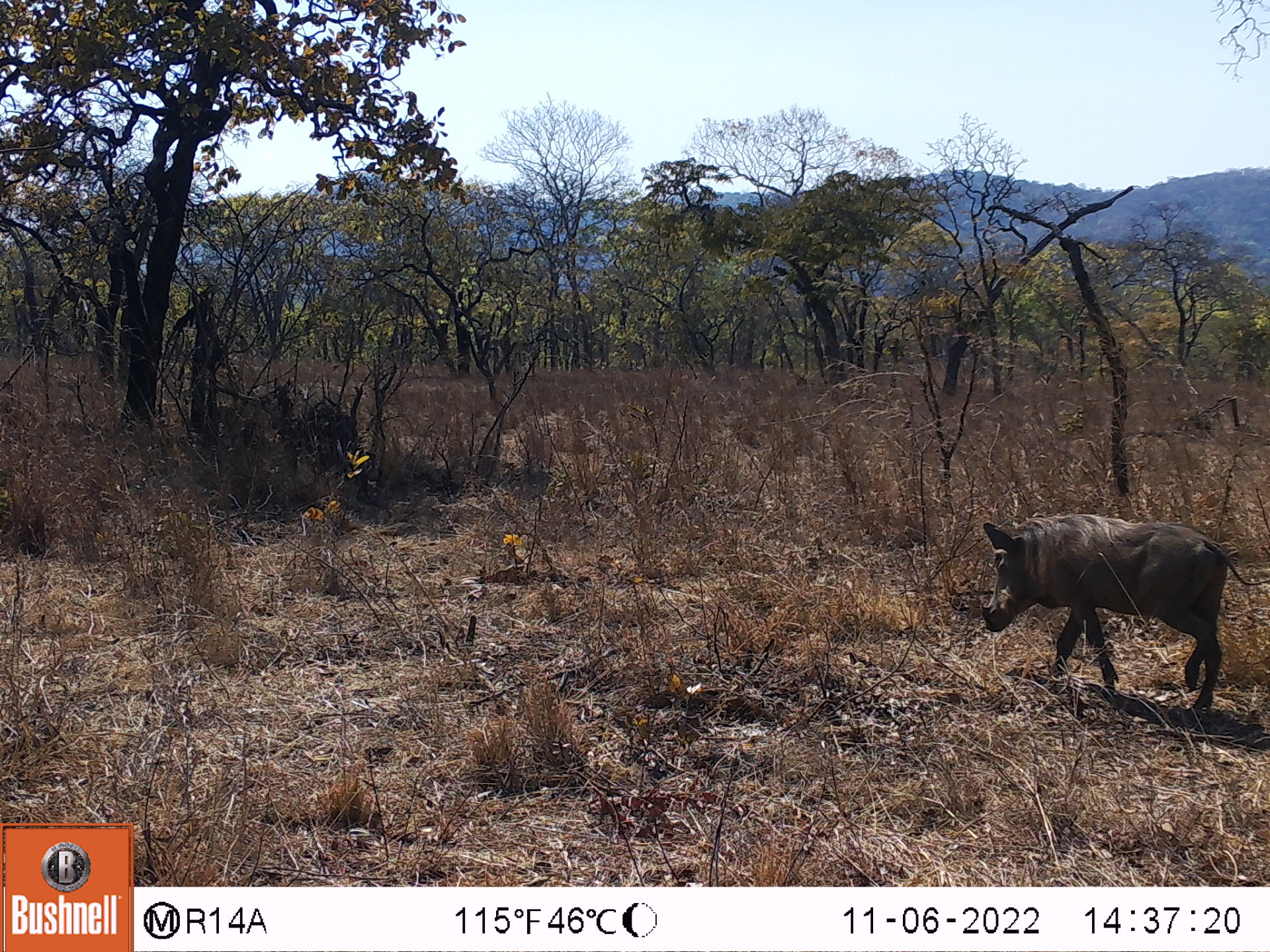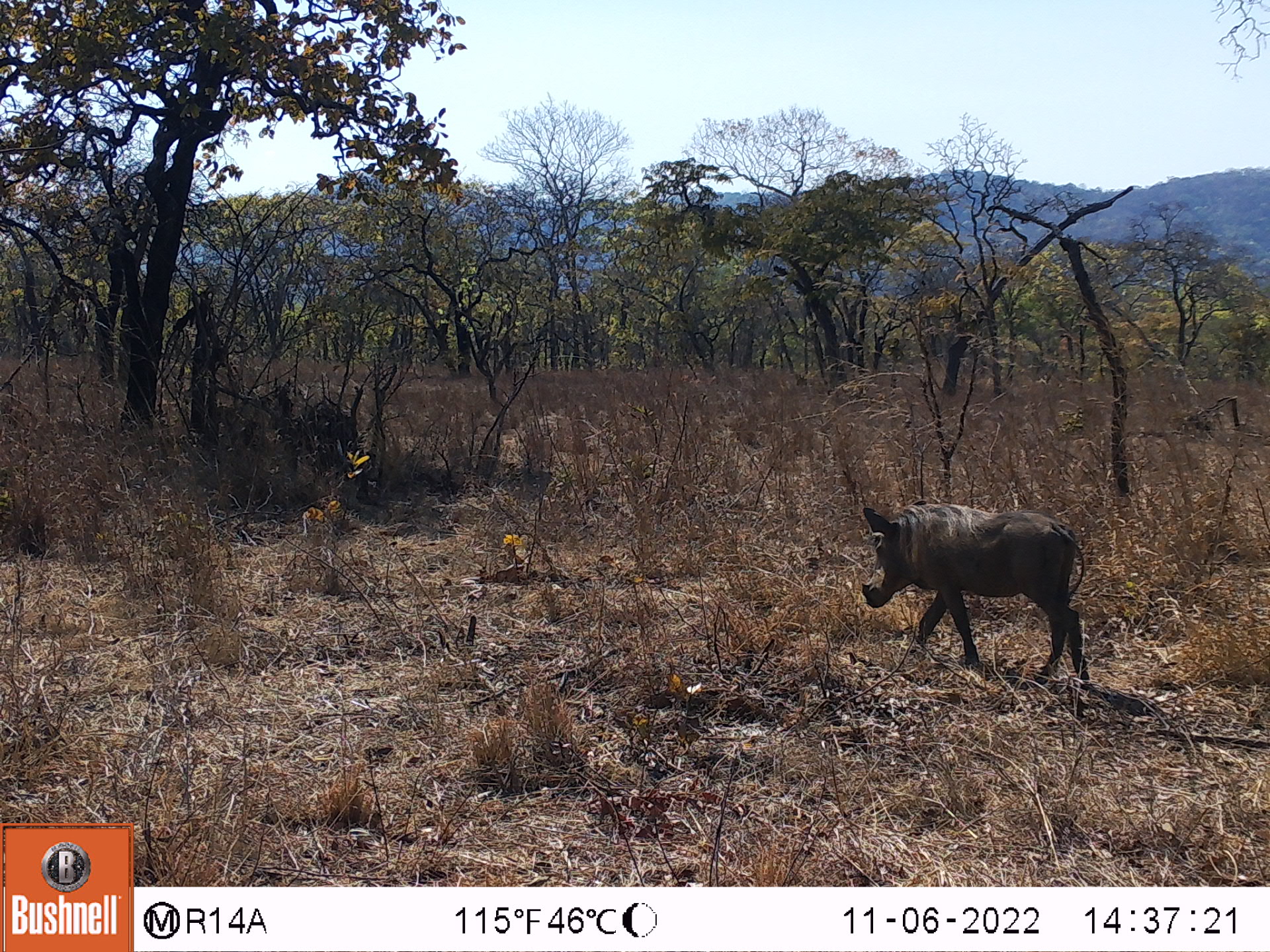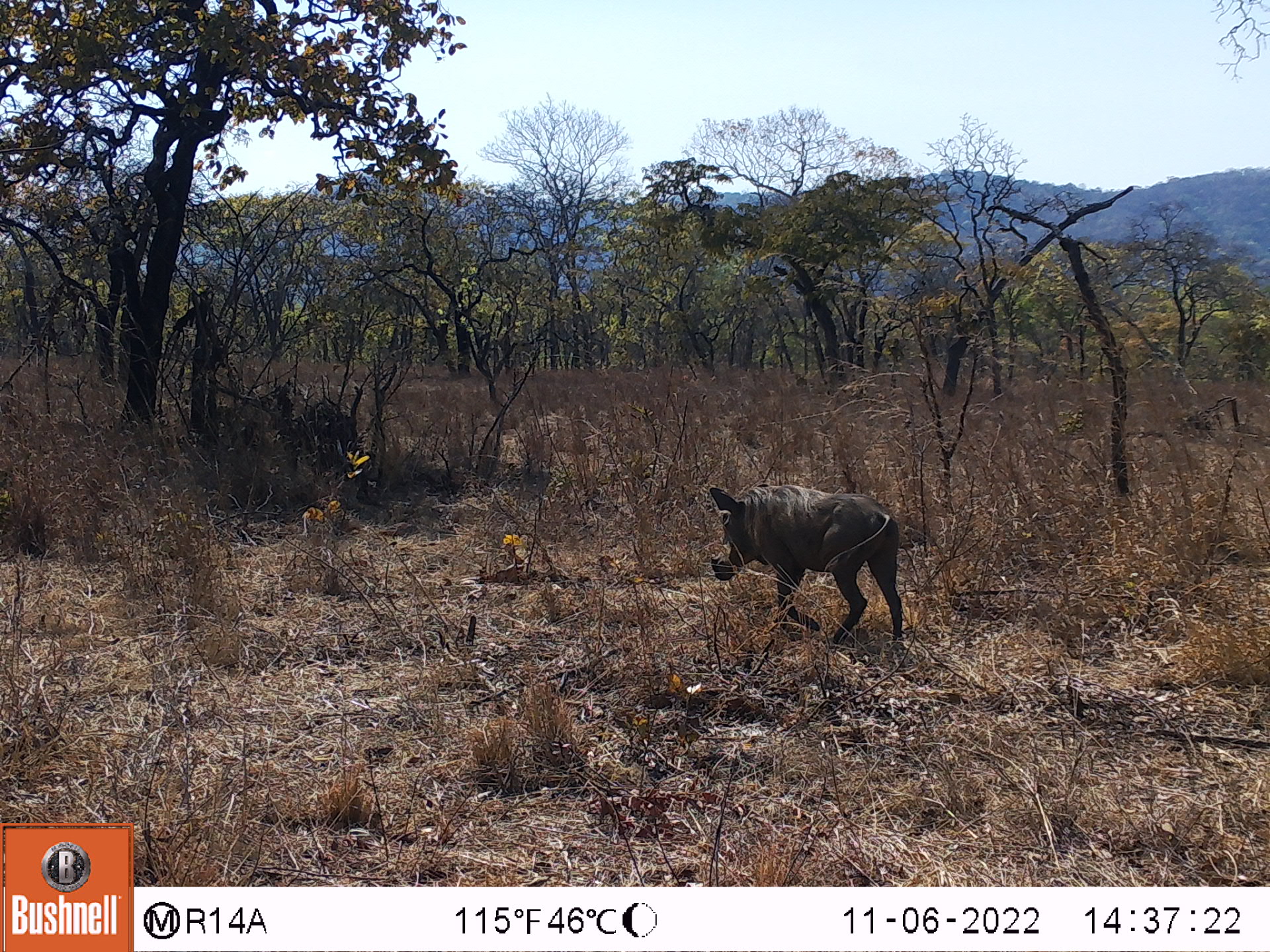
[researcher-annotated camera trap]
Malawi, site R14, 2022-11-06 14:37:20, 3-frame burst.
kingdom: Animalia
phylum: Chordata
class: Mammalia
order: Artiodactyla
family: Suidae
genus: Phacochoerus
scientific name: Phacochoerus africanus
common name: common warthog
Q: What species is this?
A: Common warthog (Phacochoerus africanus).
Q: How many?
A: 1.